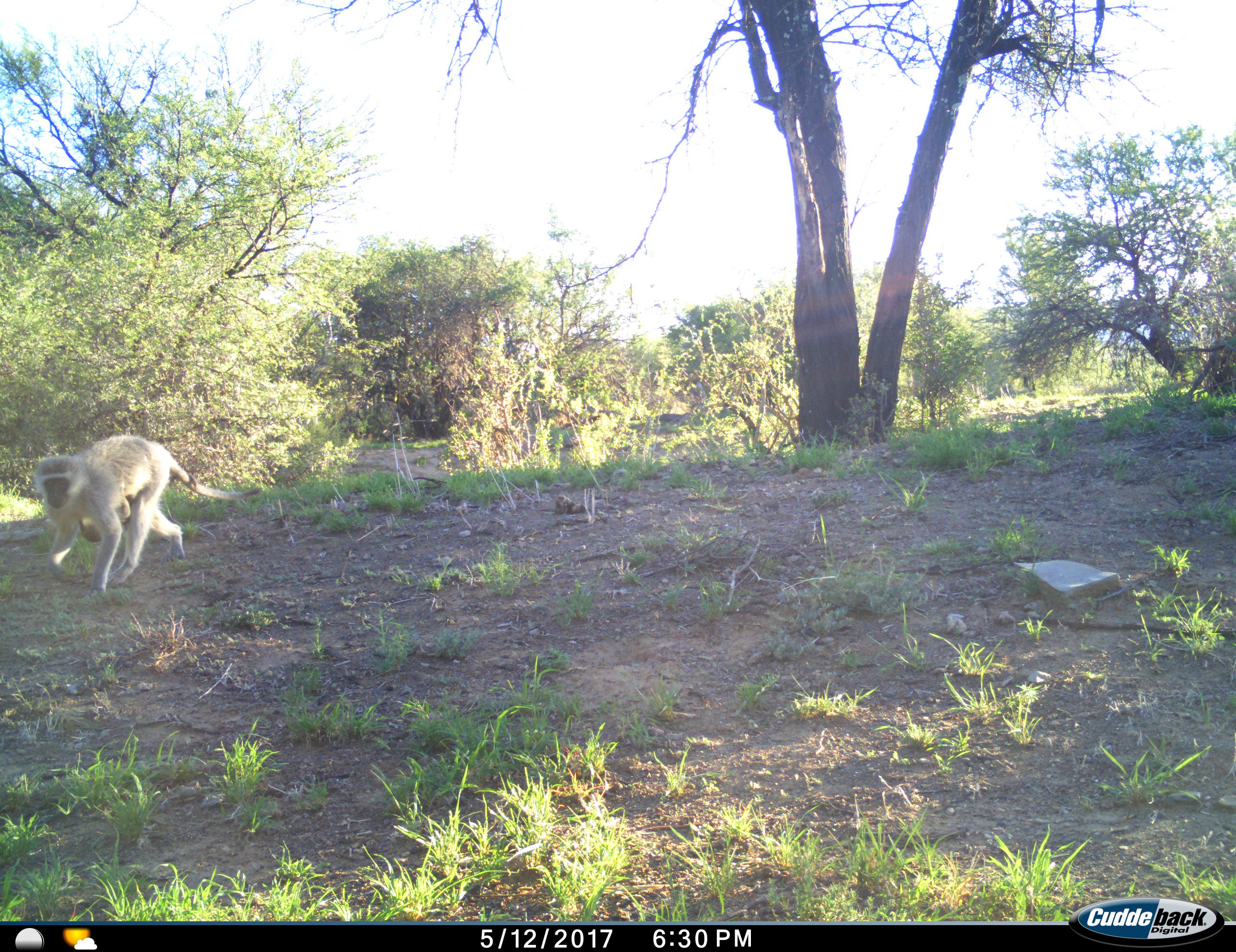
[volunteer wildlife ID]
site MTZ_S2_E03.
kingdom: Animalia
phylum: Chordata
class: Mammalia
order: Primates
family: Cercopithecidae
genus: Chlorocebus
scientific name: Chlorocebus pygerythrus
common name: vervet monkey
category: monkeyvervet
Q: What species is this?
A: Monkeyvervet (vervet monkey) (Chlorocebus pygerythrus).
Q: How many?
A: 1.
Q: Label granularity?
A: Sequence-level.